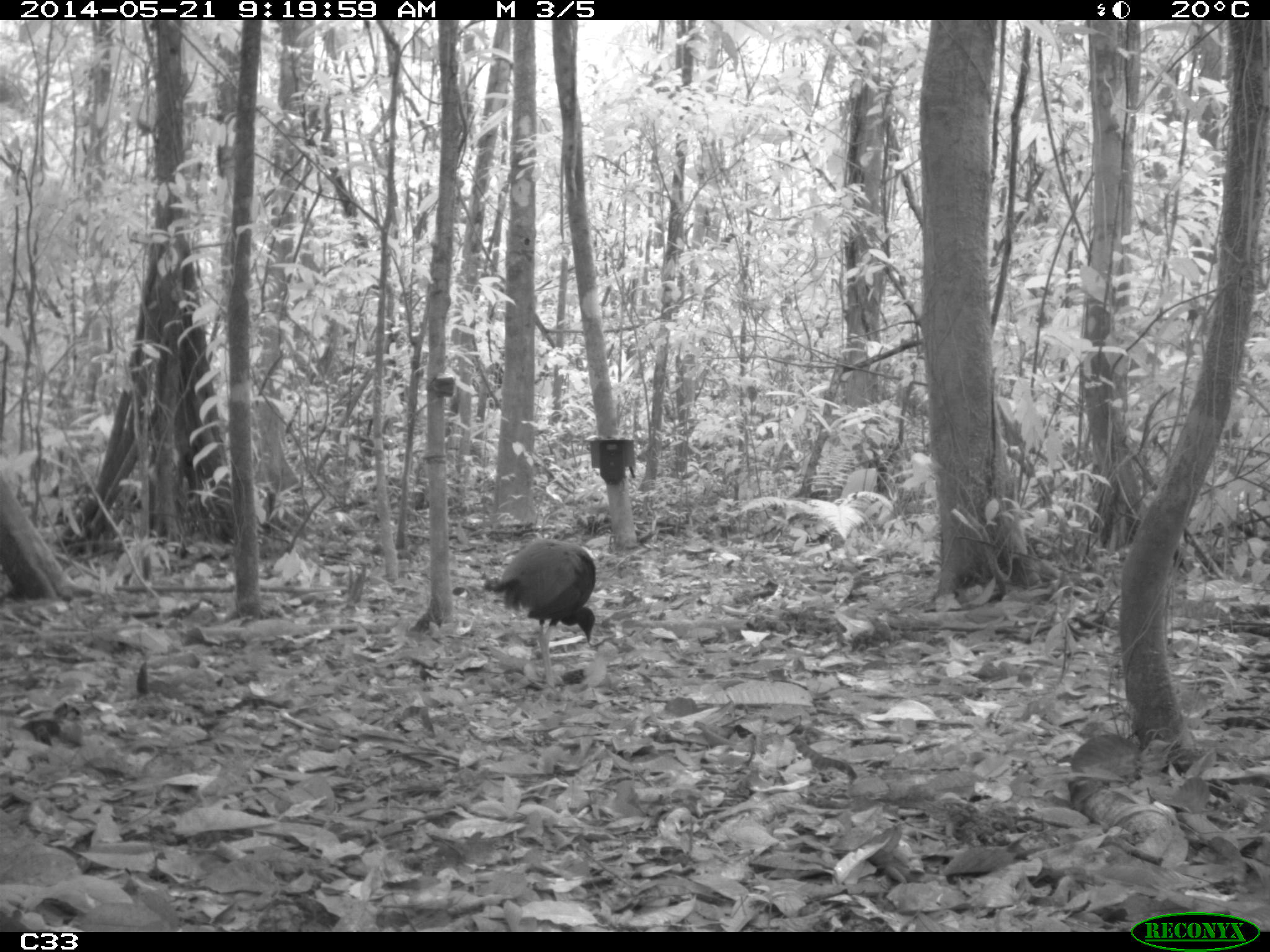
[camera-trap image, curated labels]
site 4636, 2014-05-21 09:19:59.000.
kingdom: Animalia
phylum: Chordata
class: Aves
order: Gruiformes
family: Psophiidae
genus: Psophia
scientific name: Psophia crepitans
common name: gray-winged trumpeter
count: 2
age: adult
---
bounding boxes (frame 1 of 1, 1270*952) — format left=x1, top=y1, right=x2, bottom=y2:
psophia crepitans: left=480, top=535, right=600, bottom=693